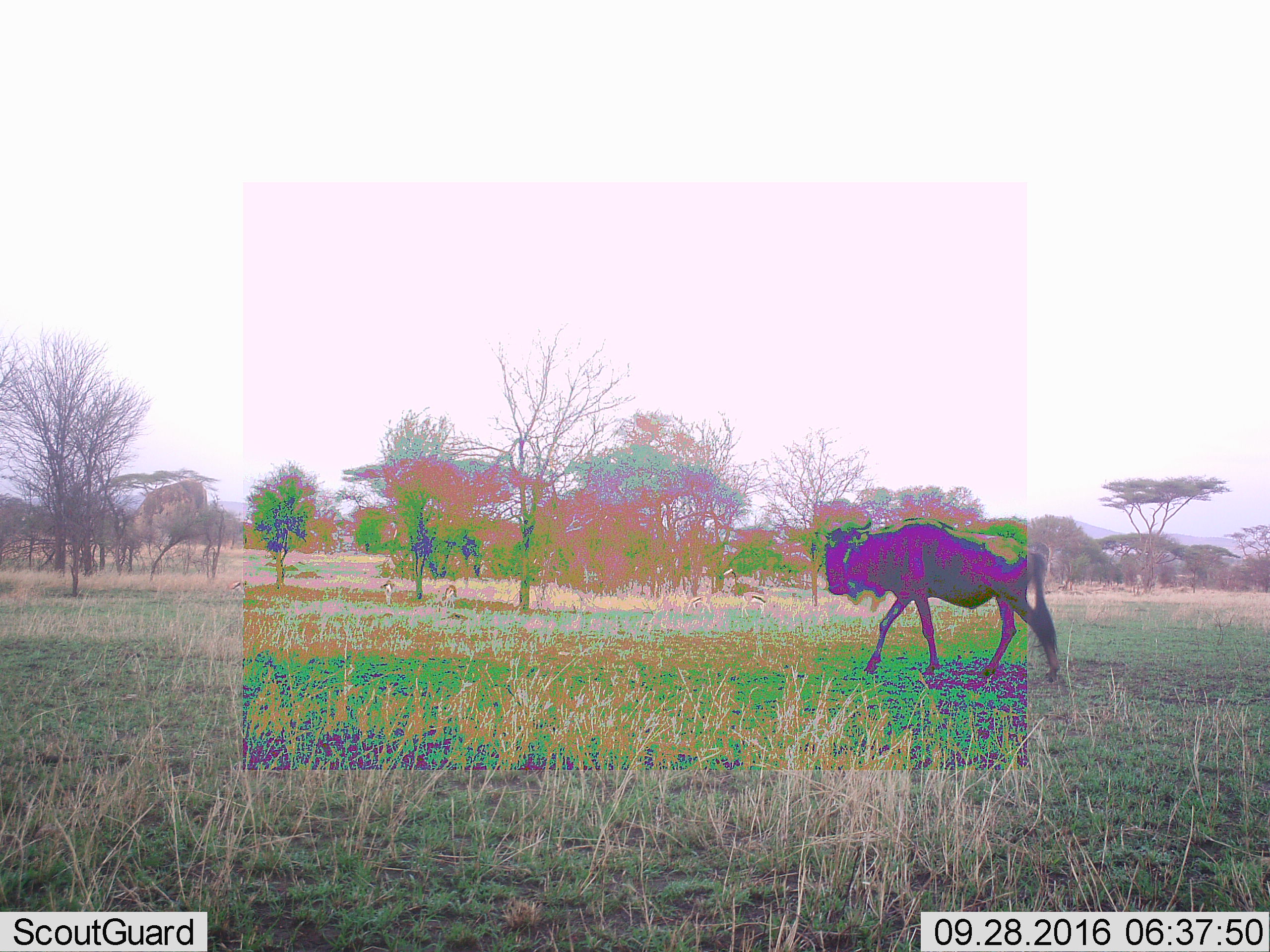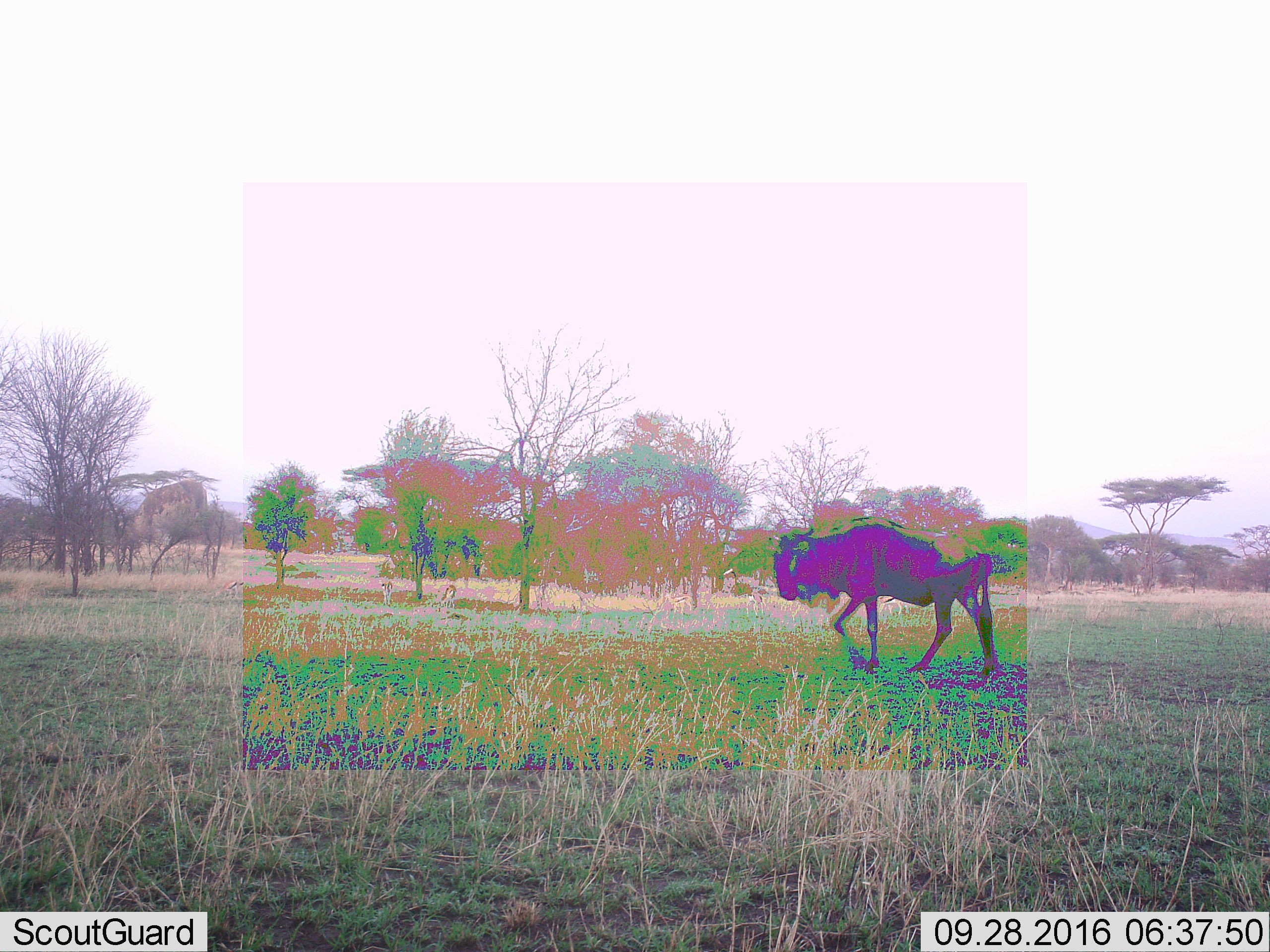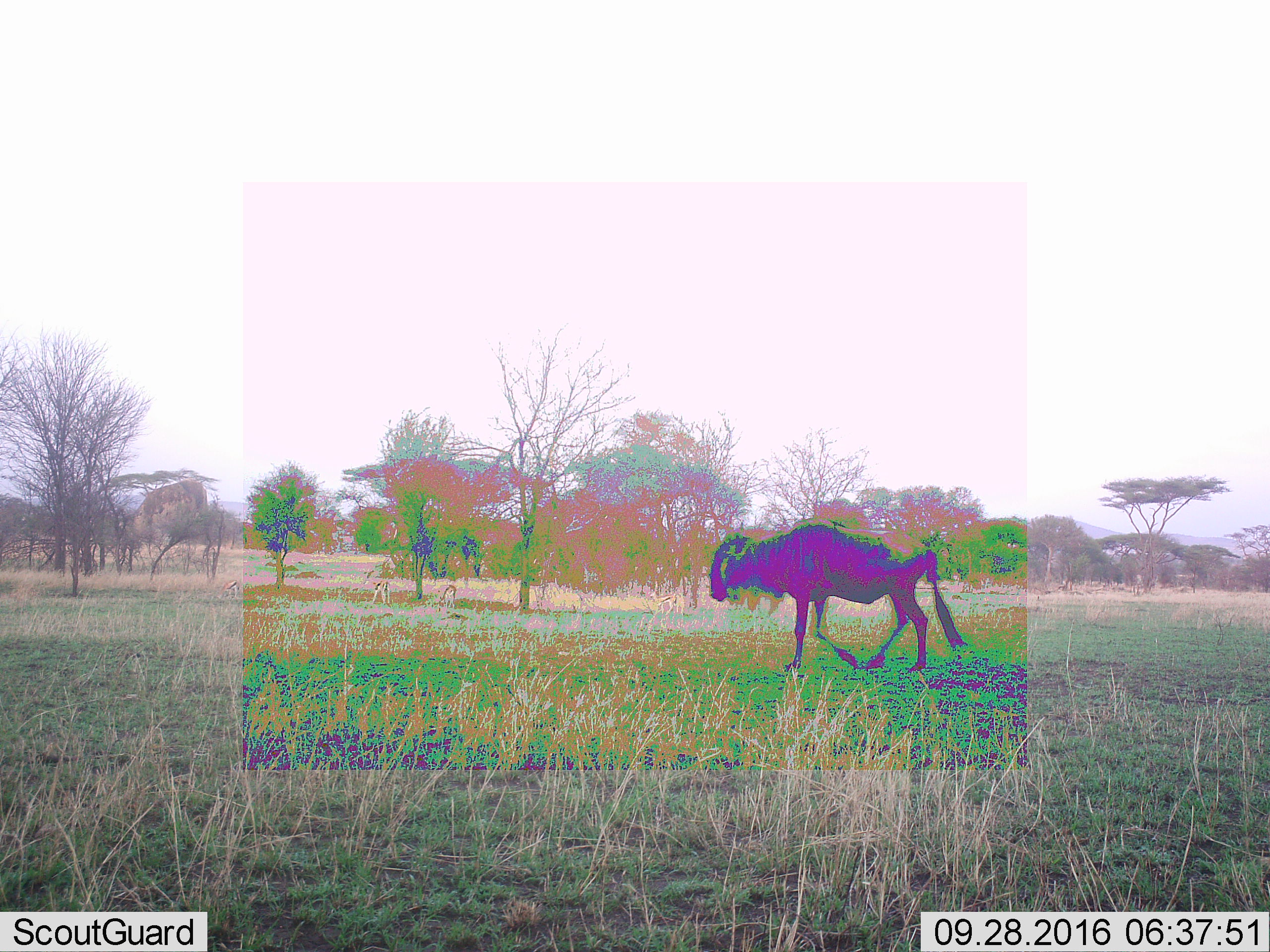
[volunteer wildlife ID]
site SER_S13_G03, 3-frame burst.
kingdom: Animalia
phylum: Chordata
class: Mammalia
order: Artiodactyla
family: Bovidae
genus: Connochaetes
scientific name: Connochaetes taurinus taurinus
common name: blue wildebeest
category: wildebeestblue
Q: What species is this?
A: Wildebeestblue (blue wildebeest) (Connochaetes taurinus taurinus).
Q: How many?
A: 1.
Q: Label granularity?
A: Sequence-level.